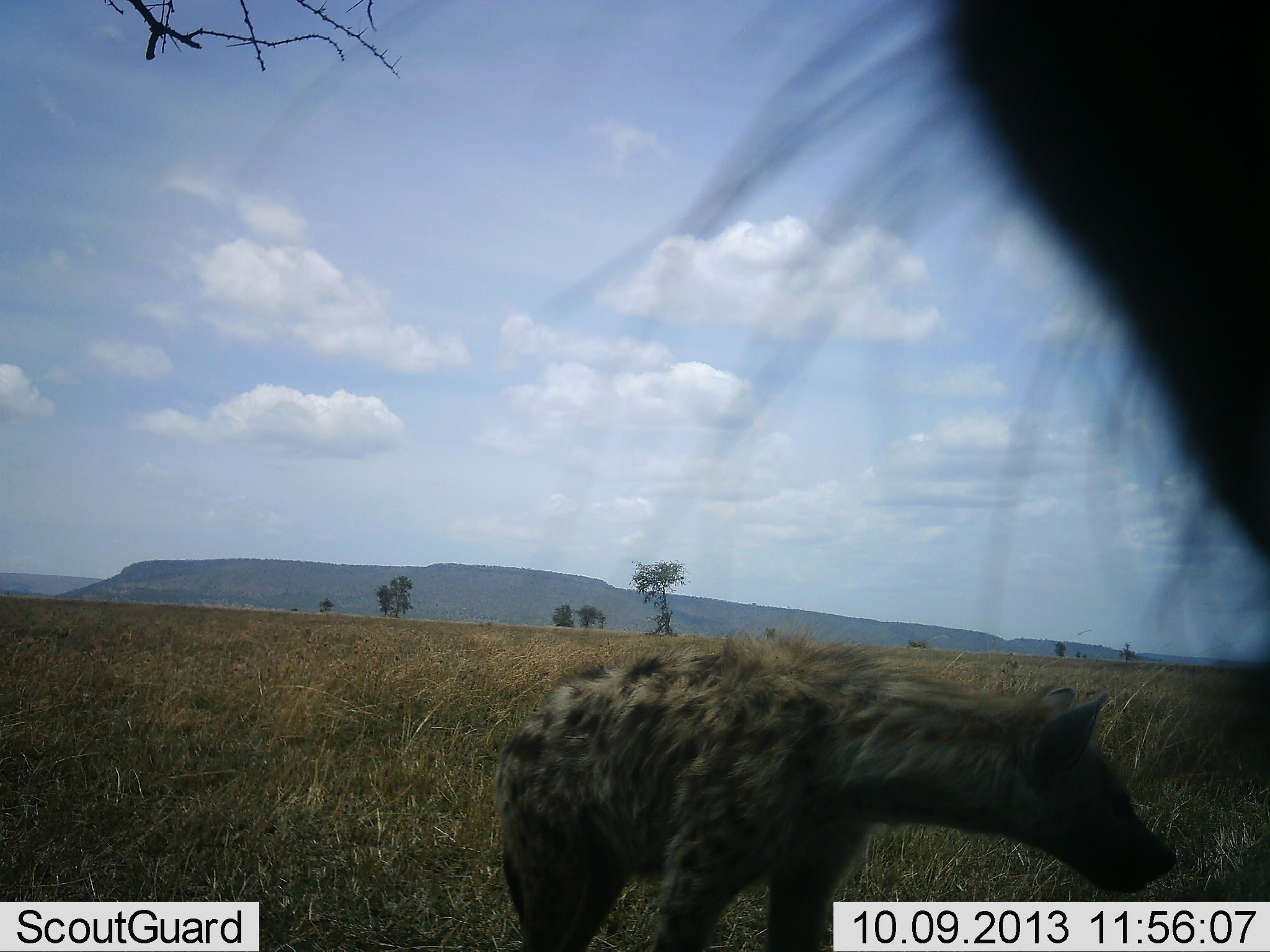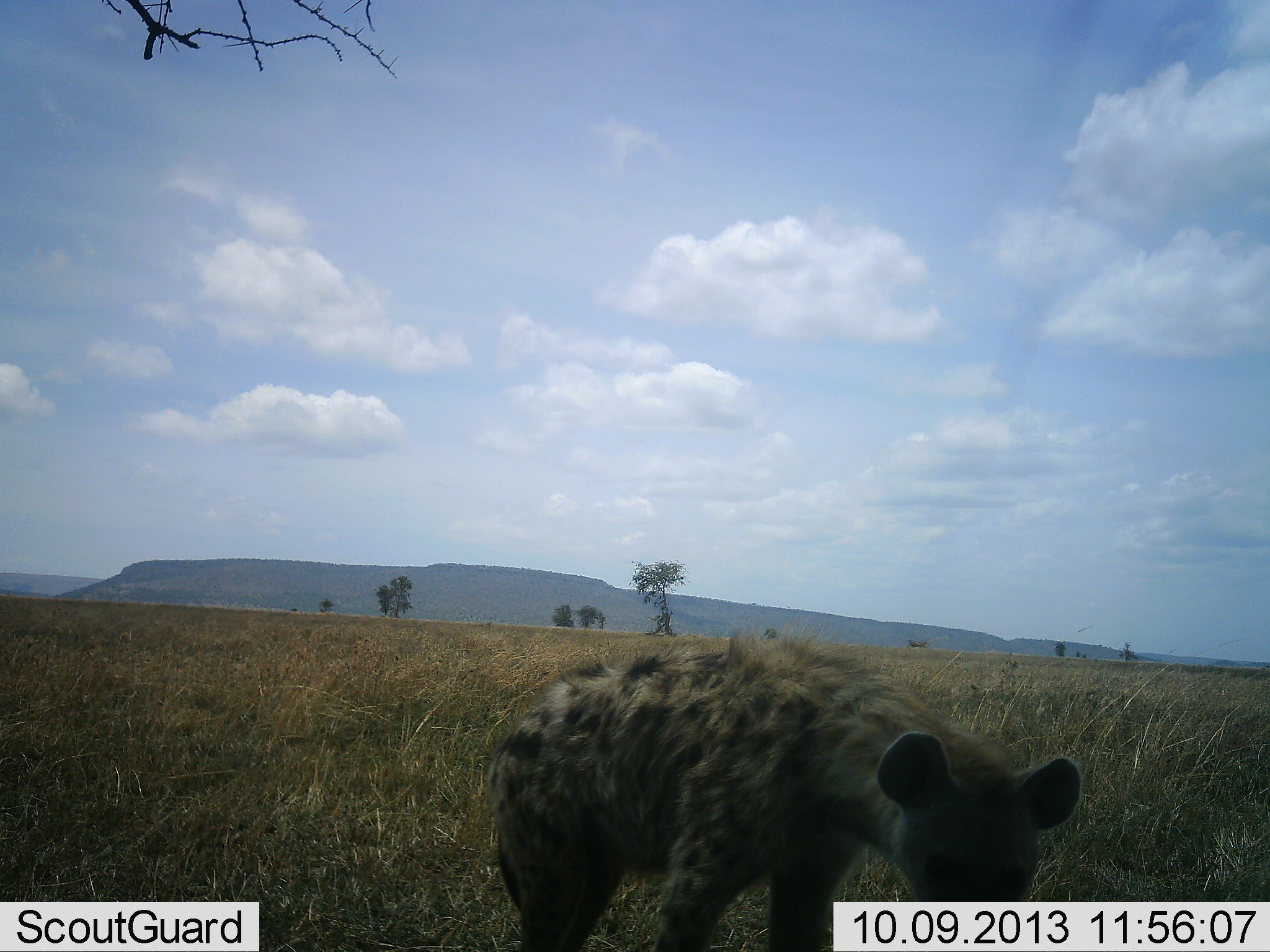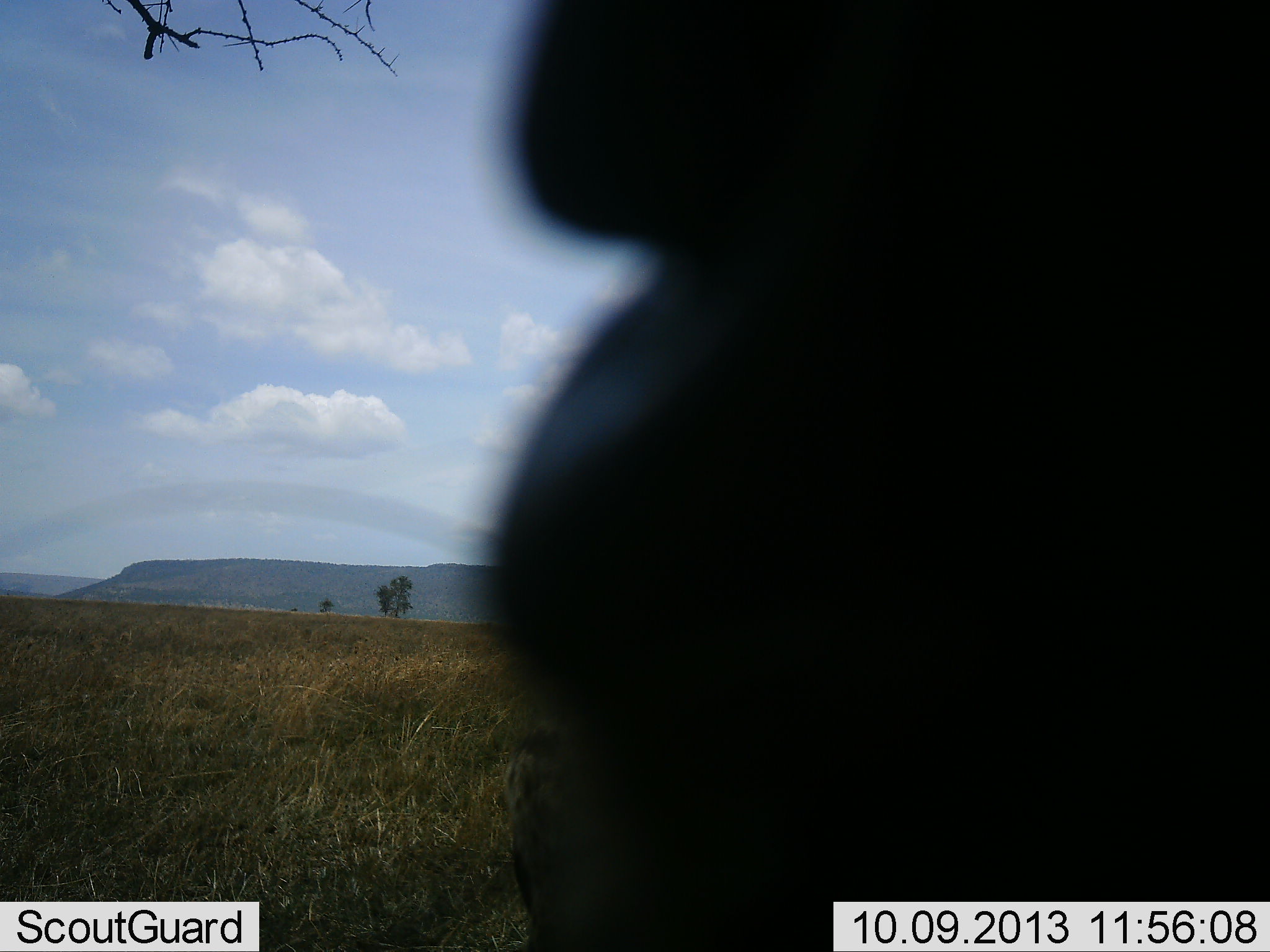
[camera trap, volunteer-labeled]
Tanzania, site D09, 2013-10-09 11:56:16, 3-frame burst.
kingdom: Animalia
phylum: Chordata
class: Mammalia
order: Carnivora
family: Hyaenidae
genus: Crocuta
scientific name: Crocuta crocuta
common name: spotted hyena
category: hyenaspotted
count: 2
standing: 70%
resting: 4%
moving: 26%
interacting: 4%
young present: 0%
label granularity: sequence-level